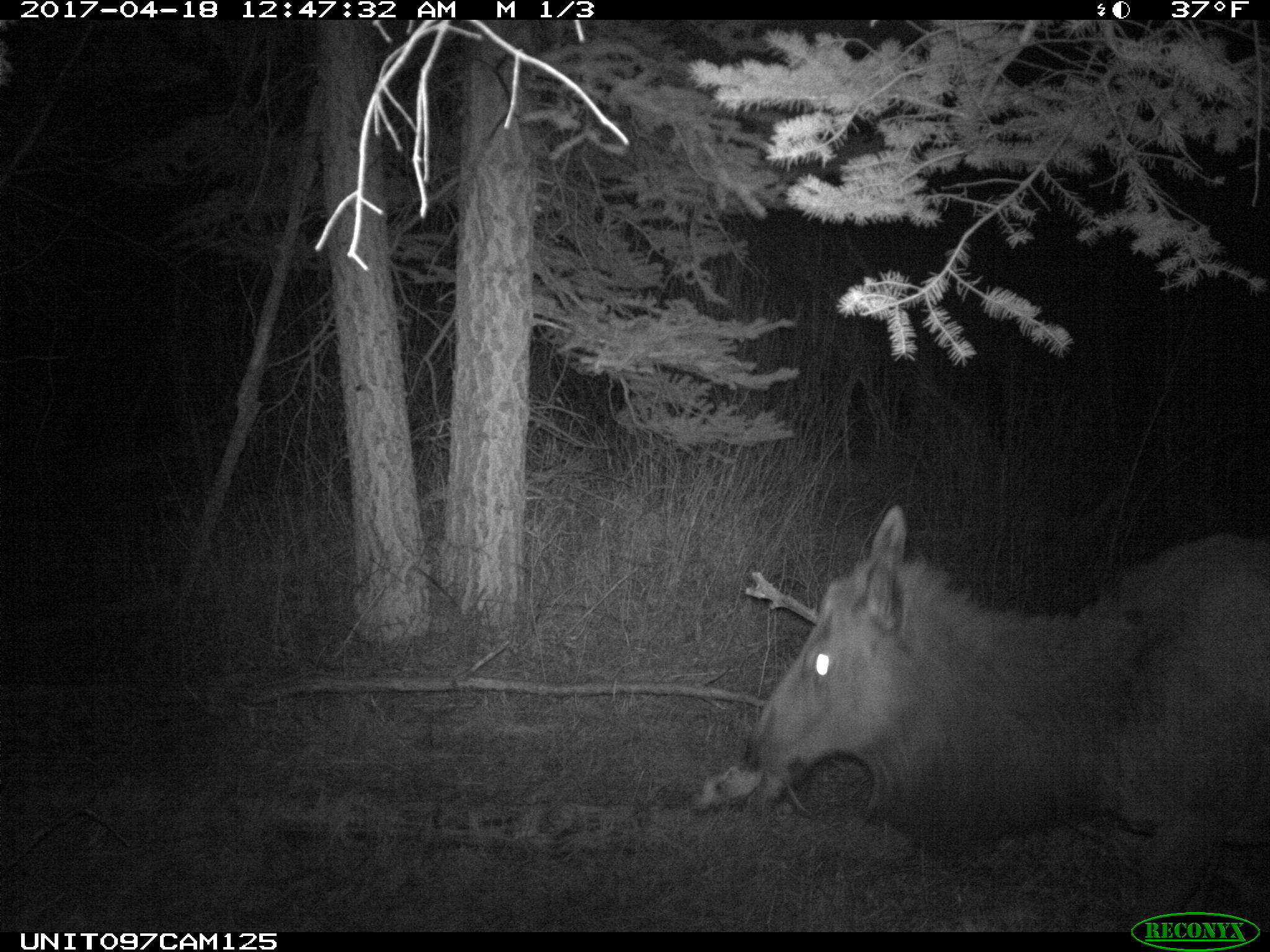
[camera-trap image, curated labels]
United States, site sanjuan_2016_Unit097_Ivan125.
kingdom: Animalia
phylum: Chordata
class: Mammalia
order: Artiodactyla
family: Cervidae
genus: Cervus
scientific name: Cervus elaphus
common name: red deer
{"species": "Cervus elaphus (red deer)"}